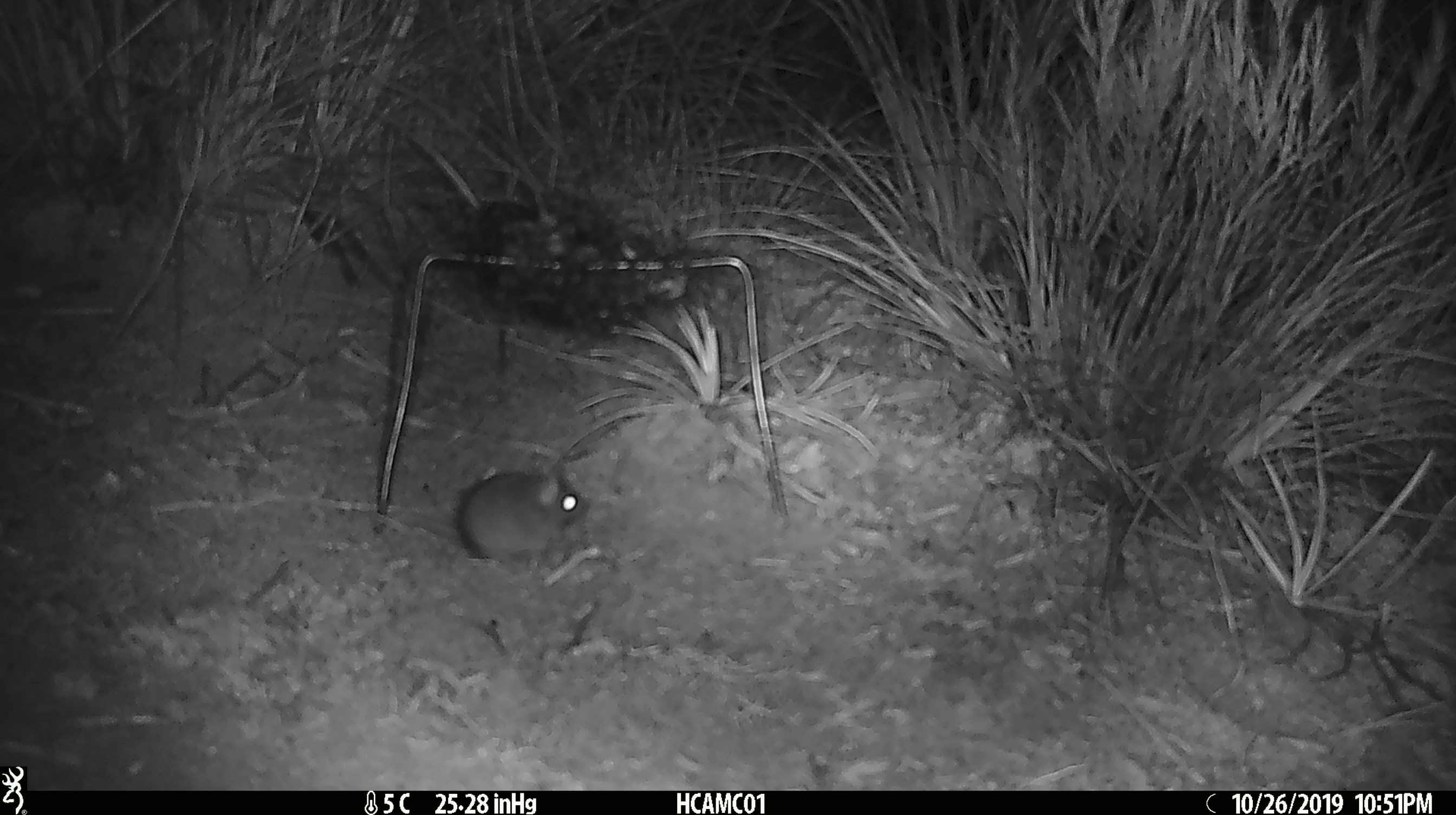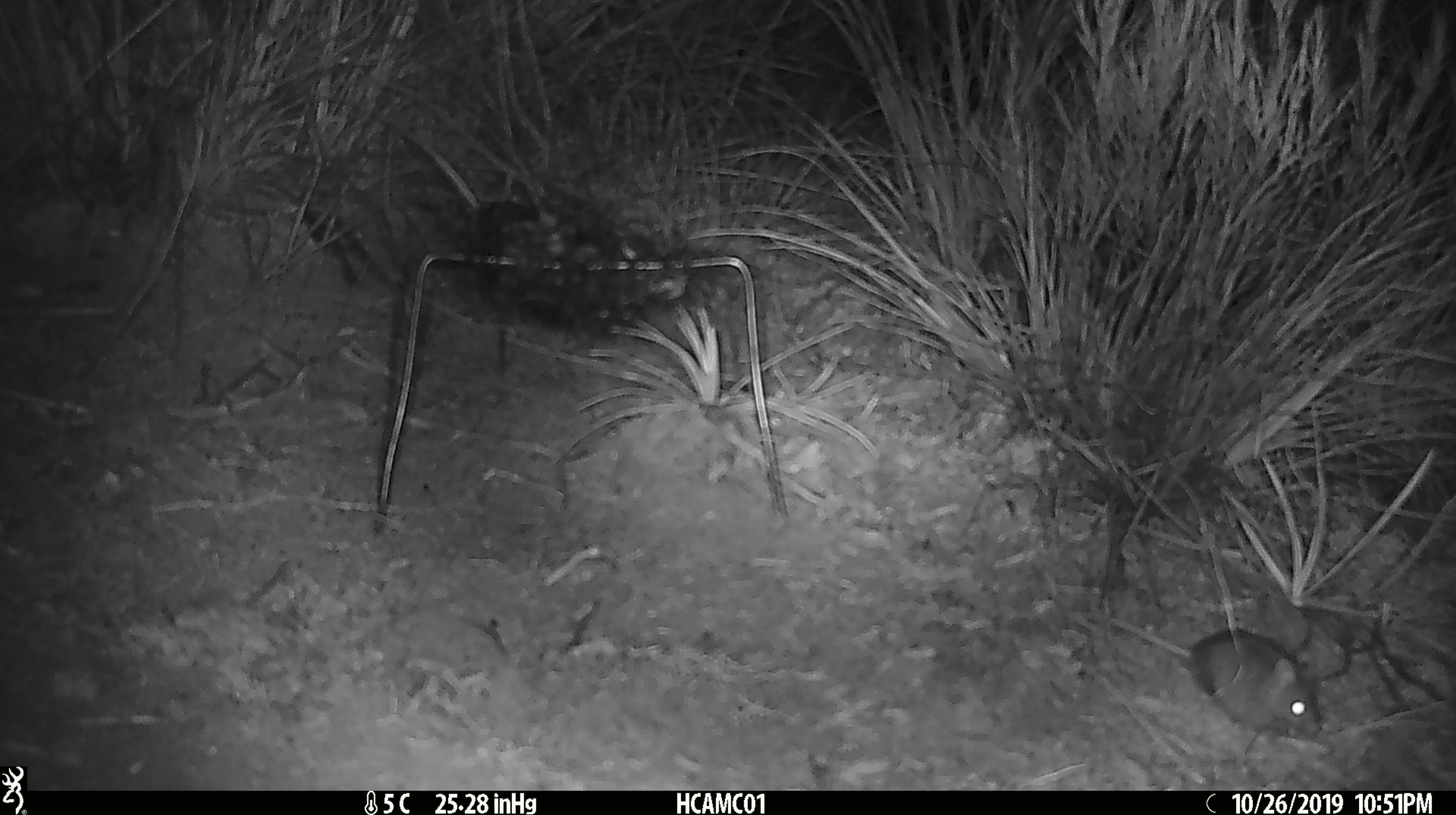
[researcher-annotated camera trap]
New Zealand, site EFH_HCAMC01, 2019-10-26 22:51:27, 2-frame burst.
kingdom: Animalia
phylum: Chordata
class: Mammalia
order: Rodentia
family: Muridae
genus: Mus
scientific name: Mus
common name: mouse